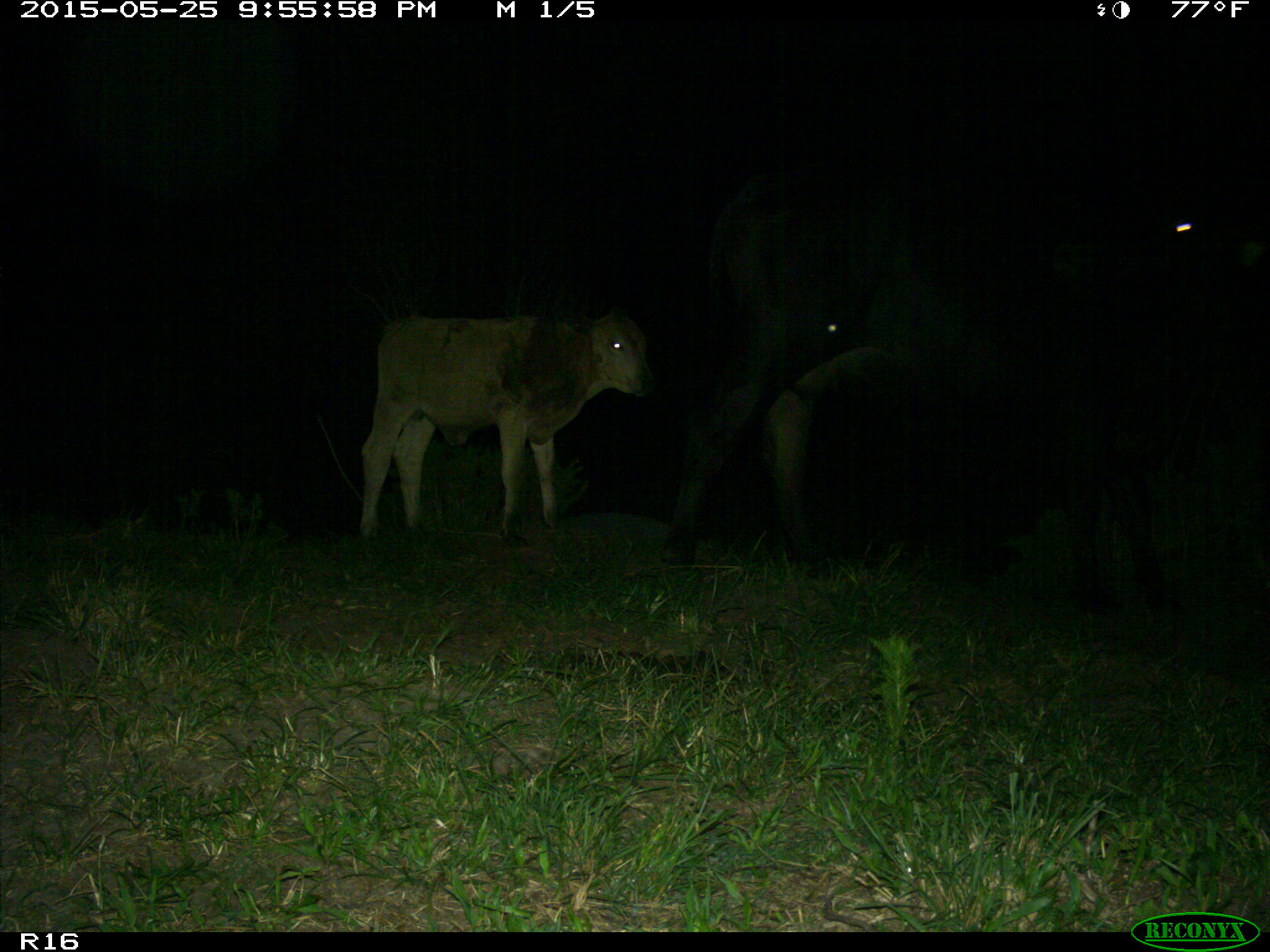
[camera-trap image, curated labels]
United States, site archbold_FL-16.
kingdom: Animalia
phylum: Chordata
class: Mammalia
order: Artiodactyla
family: Bovidae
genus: Bos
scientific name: Bos taurus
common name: domestic cow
Bos taurus (domestic cow).